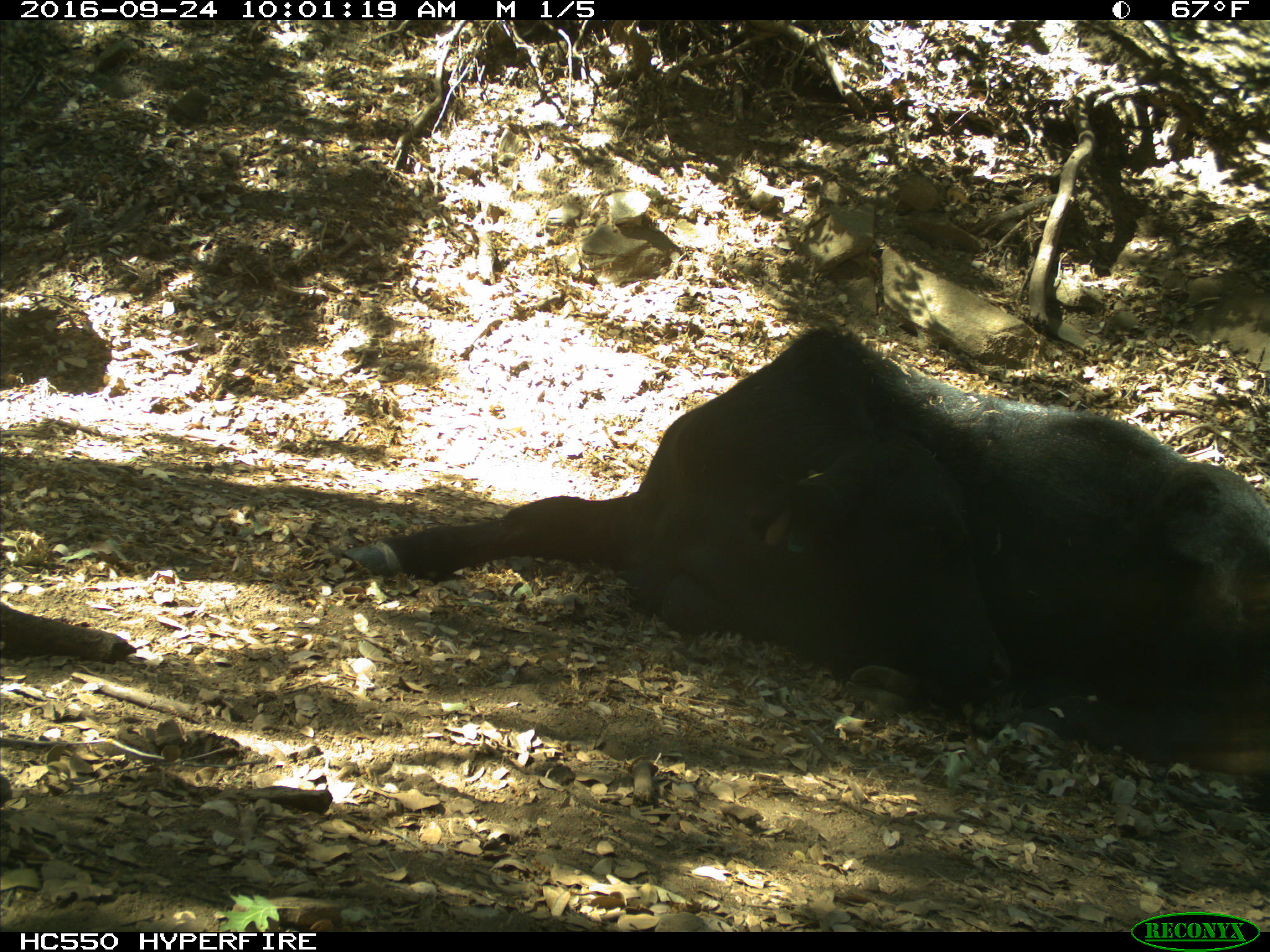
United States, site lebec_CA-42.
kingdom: Animalia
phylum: Chordata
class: Mammalia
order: Artiodactyla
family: Bovidae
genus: Bos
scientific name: Bos taurus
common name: domestic cow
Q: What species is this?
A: Bos taurus (domestic cow).